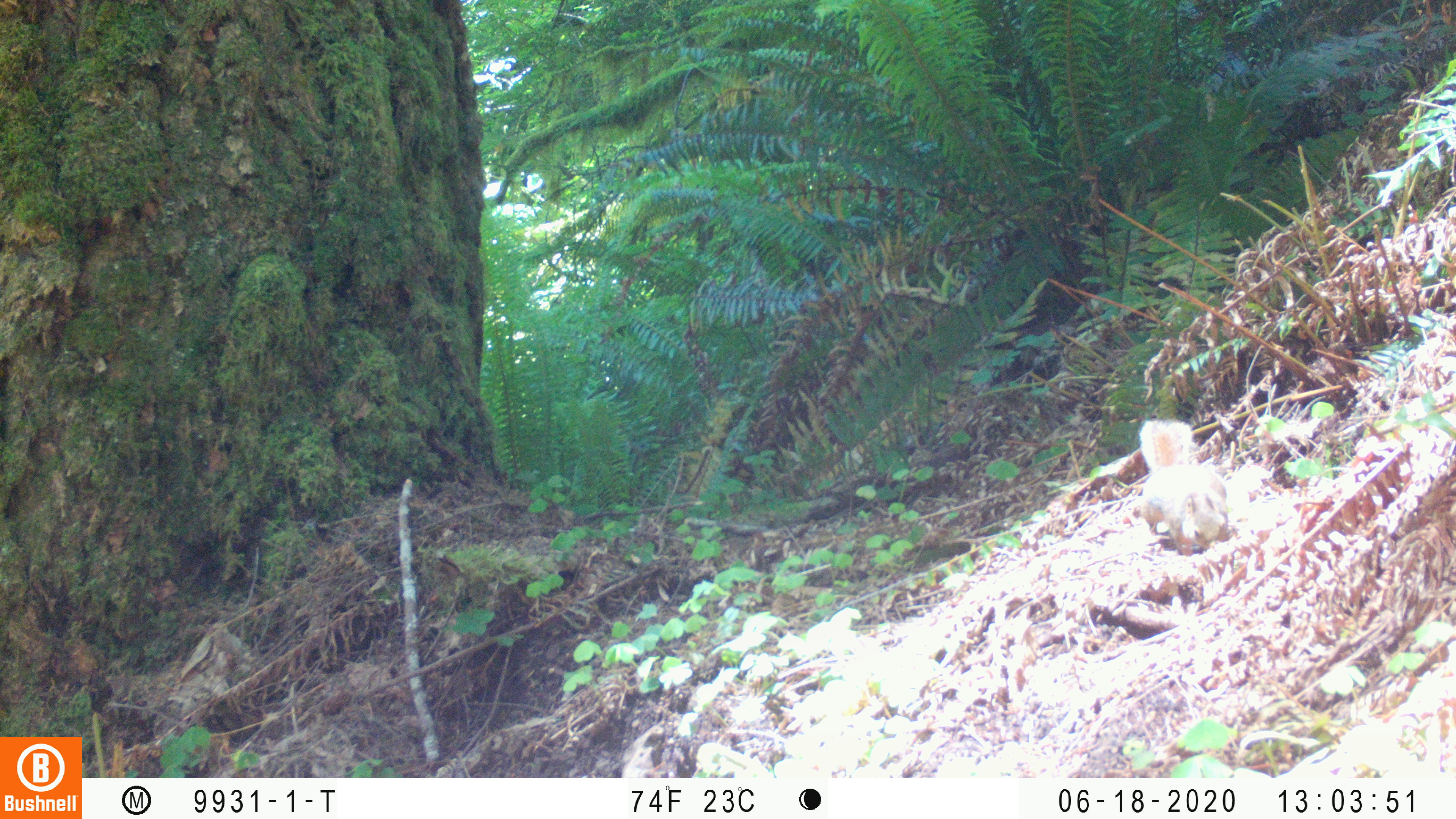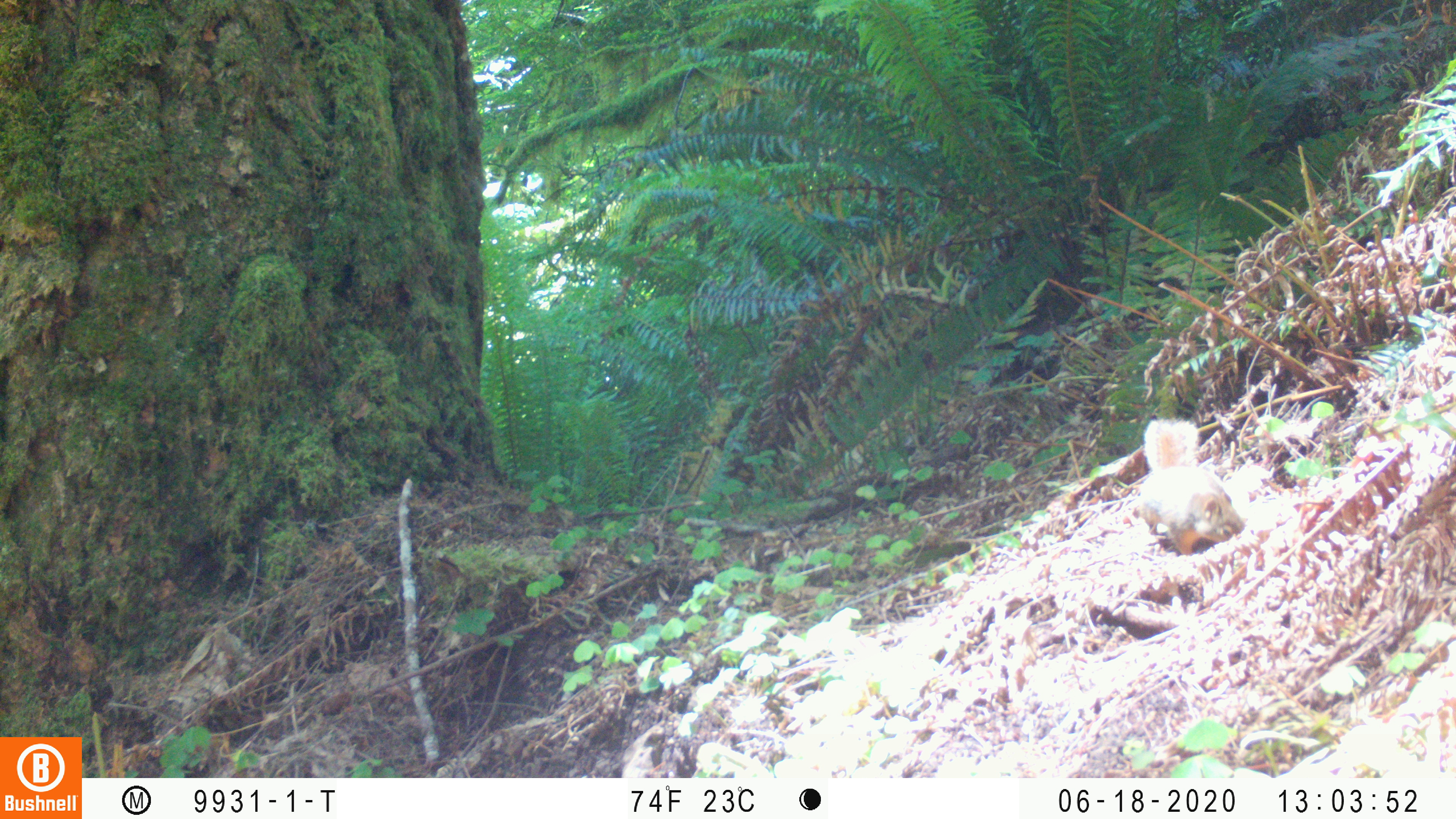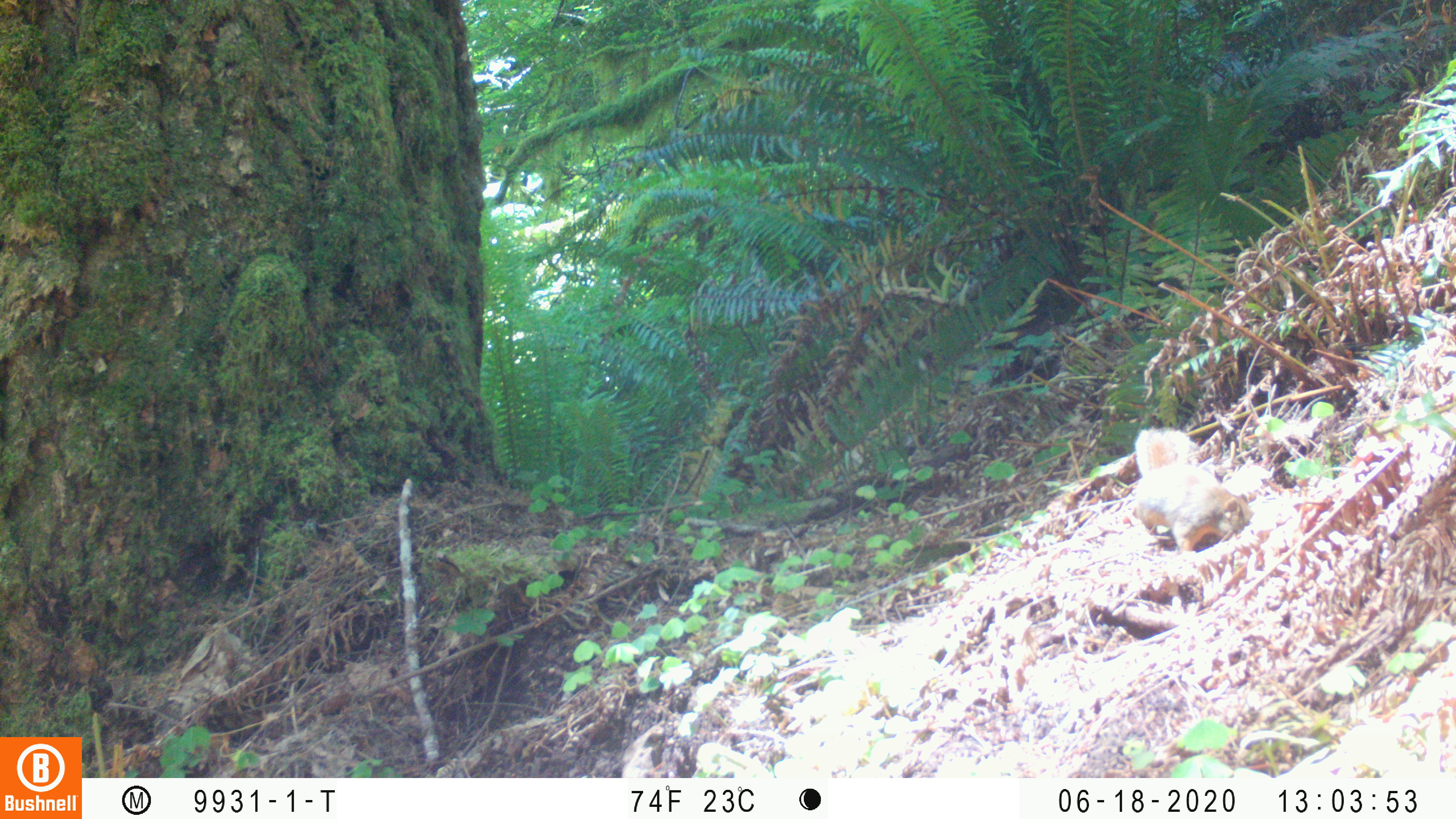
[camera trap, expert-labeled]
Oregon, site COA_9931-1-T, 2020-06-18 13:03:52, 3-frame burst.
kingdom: Animalia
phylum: Chordata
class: Mammalia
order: Rodentia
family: Sciuridae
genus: Tamiasciurus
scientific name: Tamiasciurus douglasii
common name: douglas squirrel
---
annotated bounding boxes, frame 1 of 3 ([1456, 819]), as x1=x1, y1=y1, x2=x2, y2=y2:
douglas squirrel: x1=1123, y1=411, x2=1238, y2=556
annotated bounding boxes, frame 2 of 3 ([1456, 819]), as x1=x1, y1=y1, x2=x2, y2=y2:
douglas squirrel: x1=1131, y1=406, x2=1249, y2=560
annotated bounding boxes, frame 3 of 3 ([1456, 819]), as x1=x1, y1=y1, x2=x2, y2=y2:
douglas squirrel: x1=1115, y1=418, x2=1264, y2=562